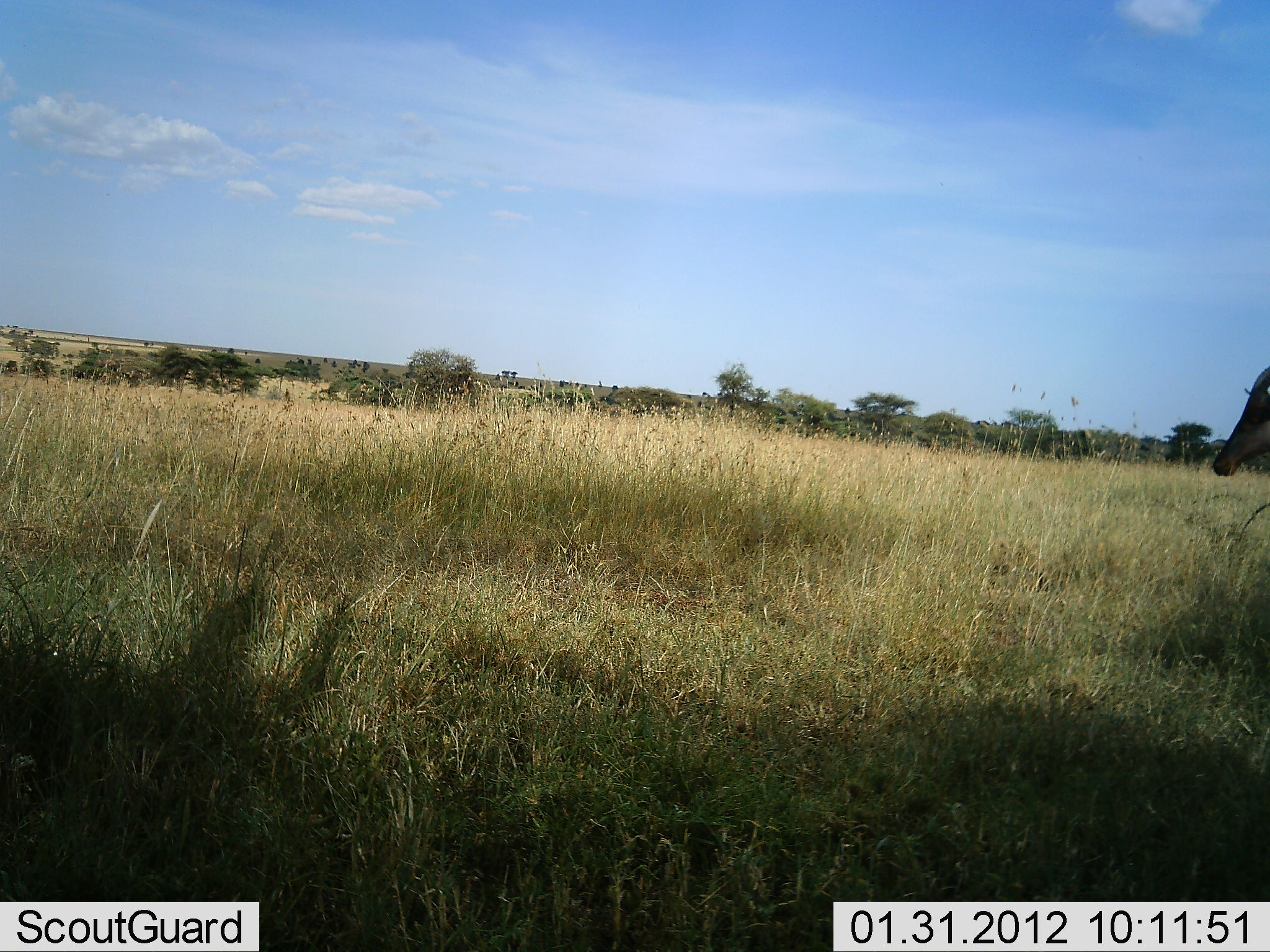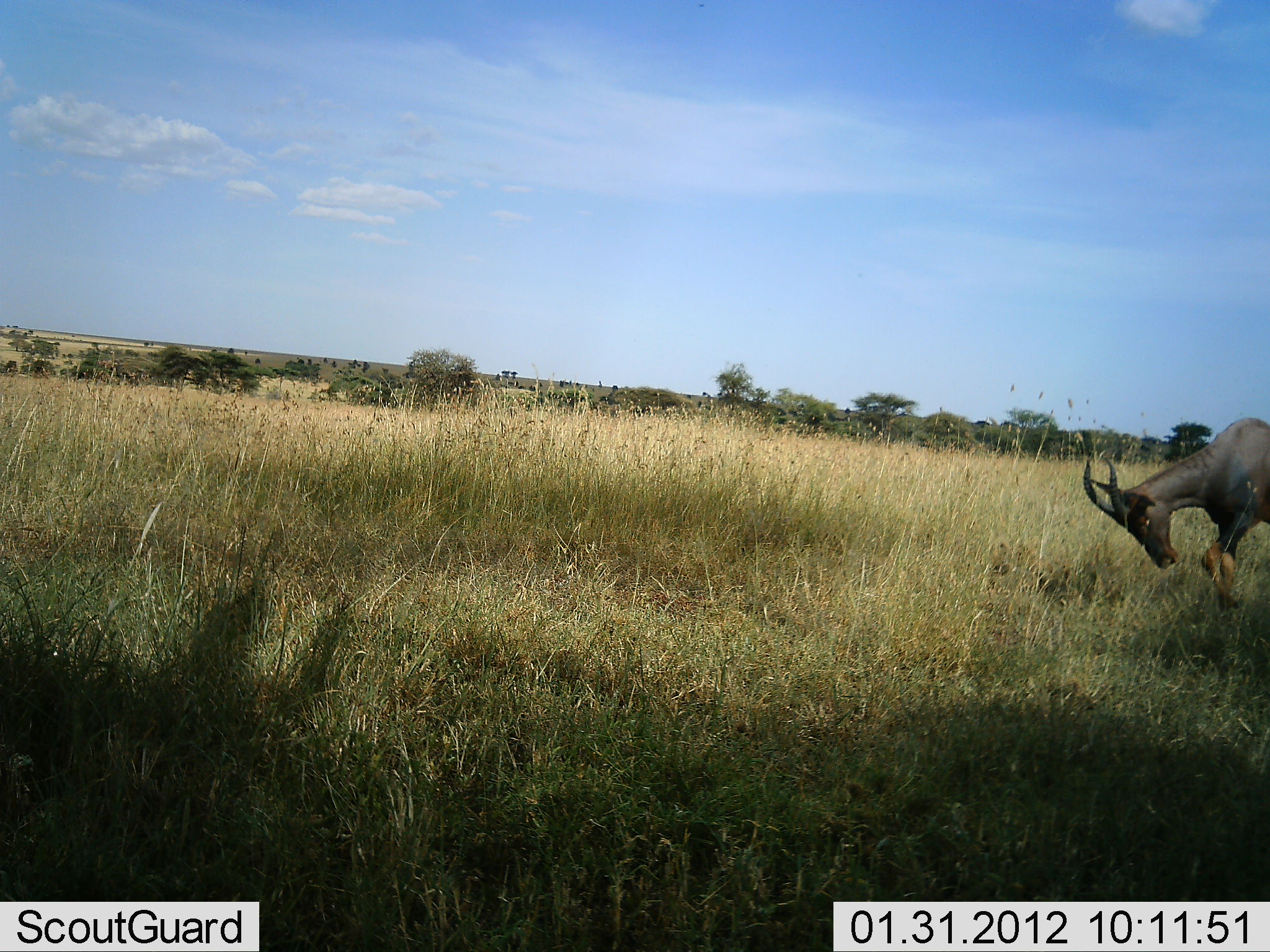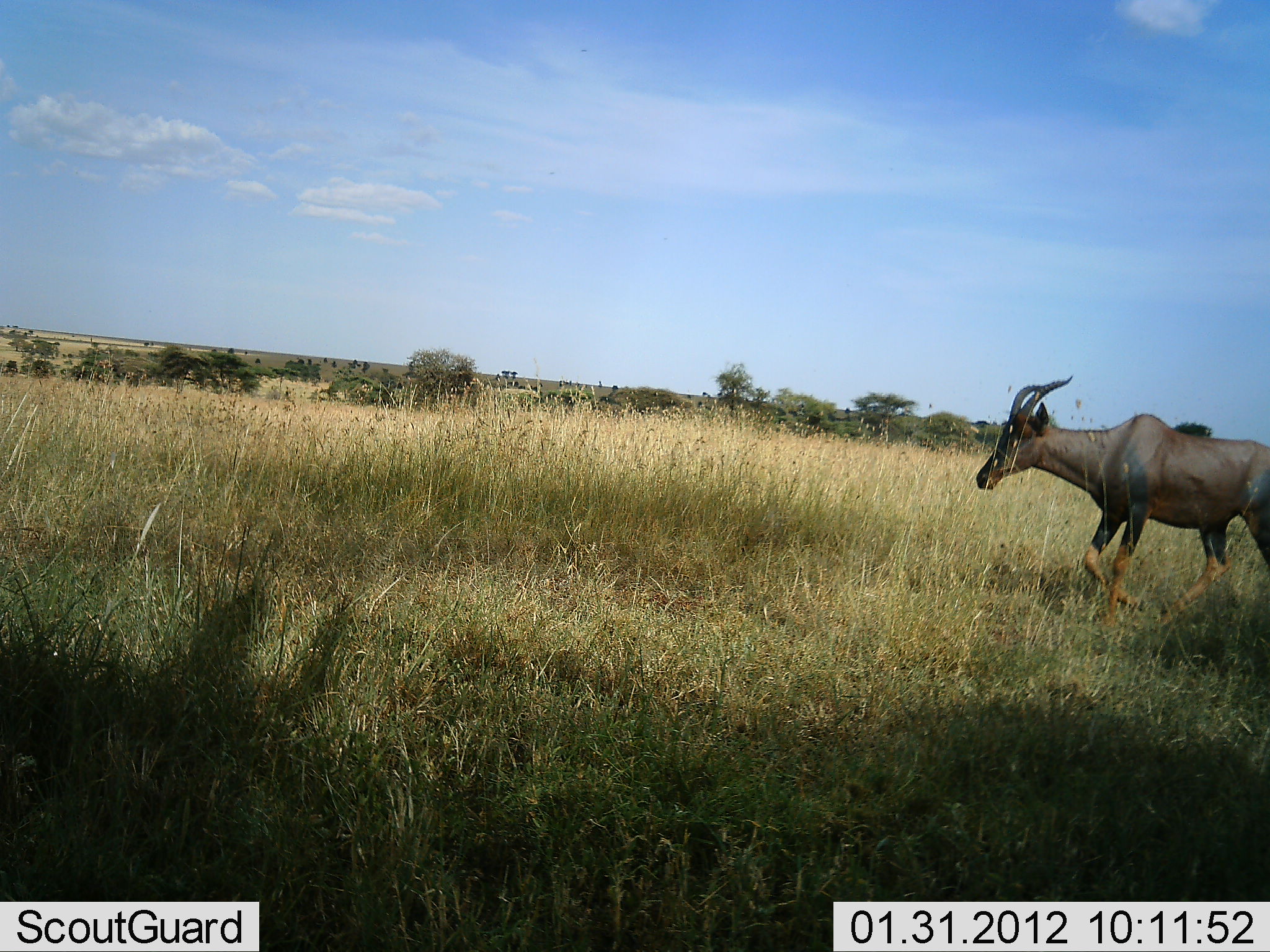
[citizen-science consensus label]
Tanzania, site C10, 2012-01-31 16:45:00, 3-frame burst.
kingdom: Animalia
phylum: Chordata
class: Mammalia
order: Artiodactyla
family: Bovidae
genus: Damaliscus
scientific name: Damaliscus lunatus jimela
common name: topi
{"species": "topi (Damaliscus lunatus jimela)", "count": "1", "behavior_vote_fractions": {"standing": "3%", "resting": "0%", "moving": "100%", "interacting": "0%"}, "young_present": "0%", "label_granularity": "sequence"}